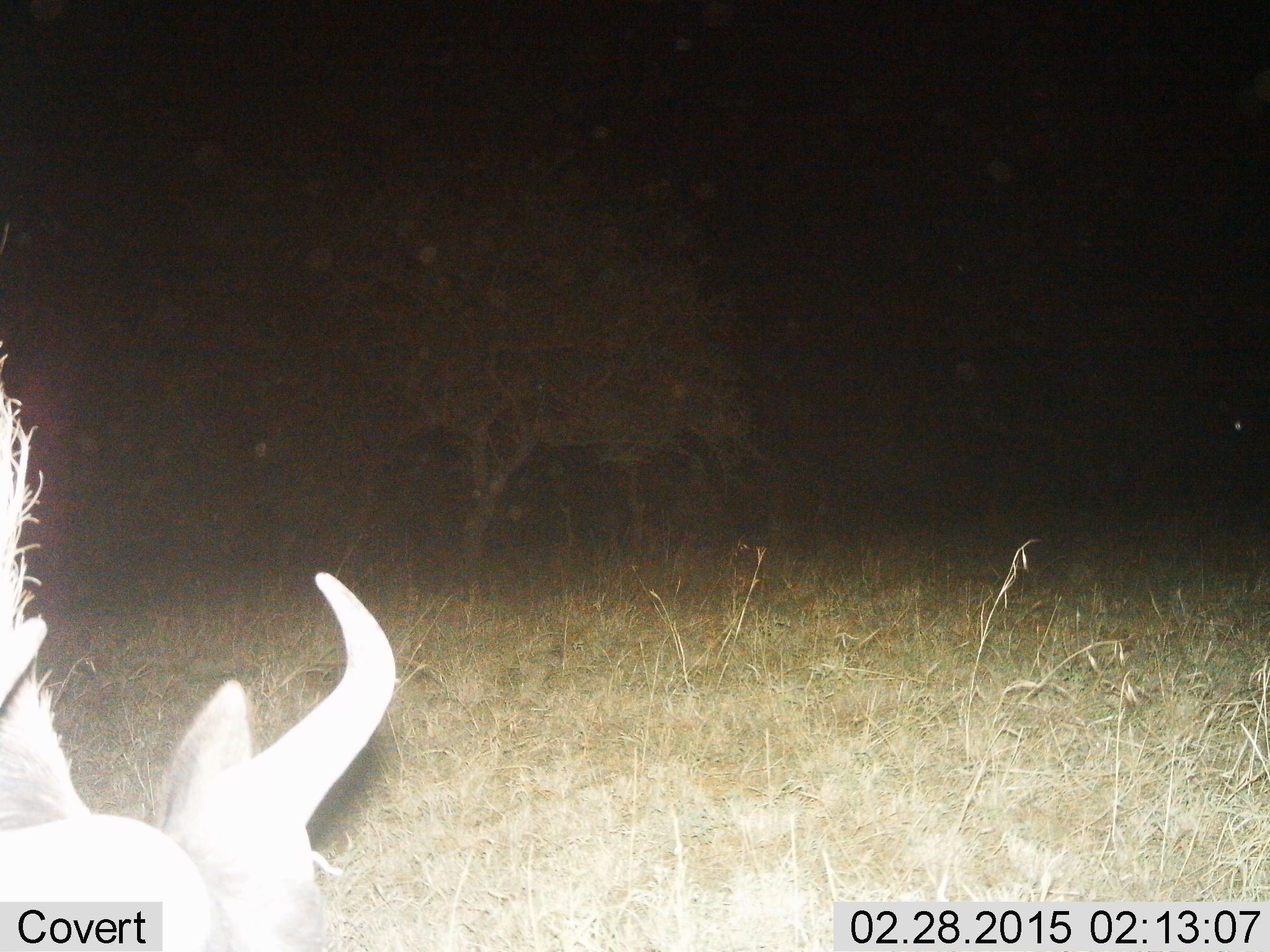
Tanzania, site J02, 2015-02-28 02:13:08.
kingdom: Animalia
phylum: Chordata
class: Mammalia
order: Artiodactyla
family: Bovidae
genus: Connochaetes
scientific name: Connochaetes taurinus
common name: blue wildebeest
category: wildebeest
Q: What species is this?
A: Wildebeest (blue wildebeest) (Connochaetes taurinus).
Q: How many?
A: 1.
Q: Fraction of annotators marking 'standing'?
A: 40%.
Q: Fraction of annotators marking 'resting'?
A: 10%.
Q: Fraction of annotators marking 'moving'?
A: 30%.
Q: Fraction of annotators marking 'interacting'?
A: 0%.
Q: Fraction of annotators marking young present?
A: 0%.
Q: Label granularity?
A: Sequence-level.